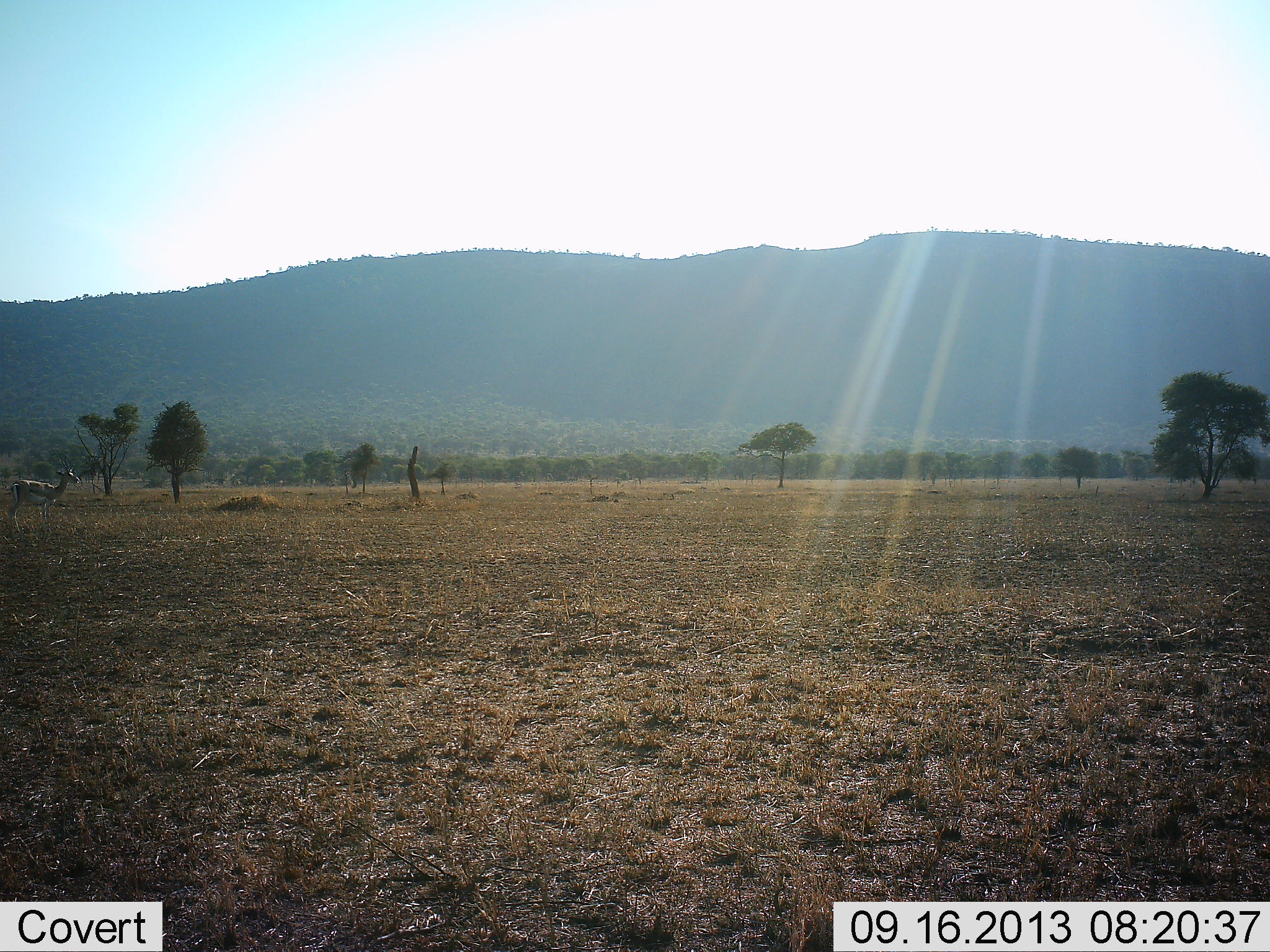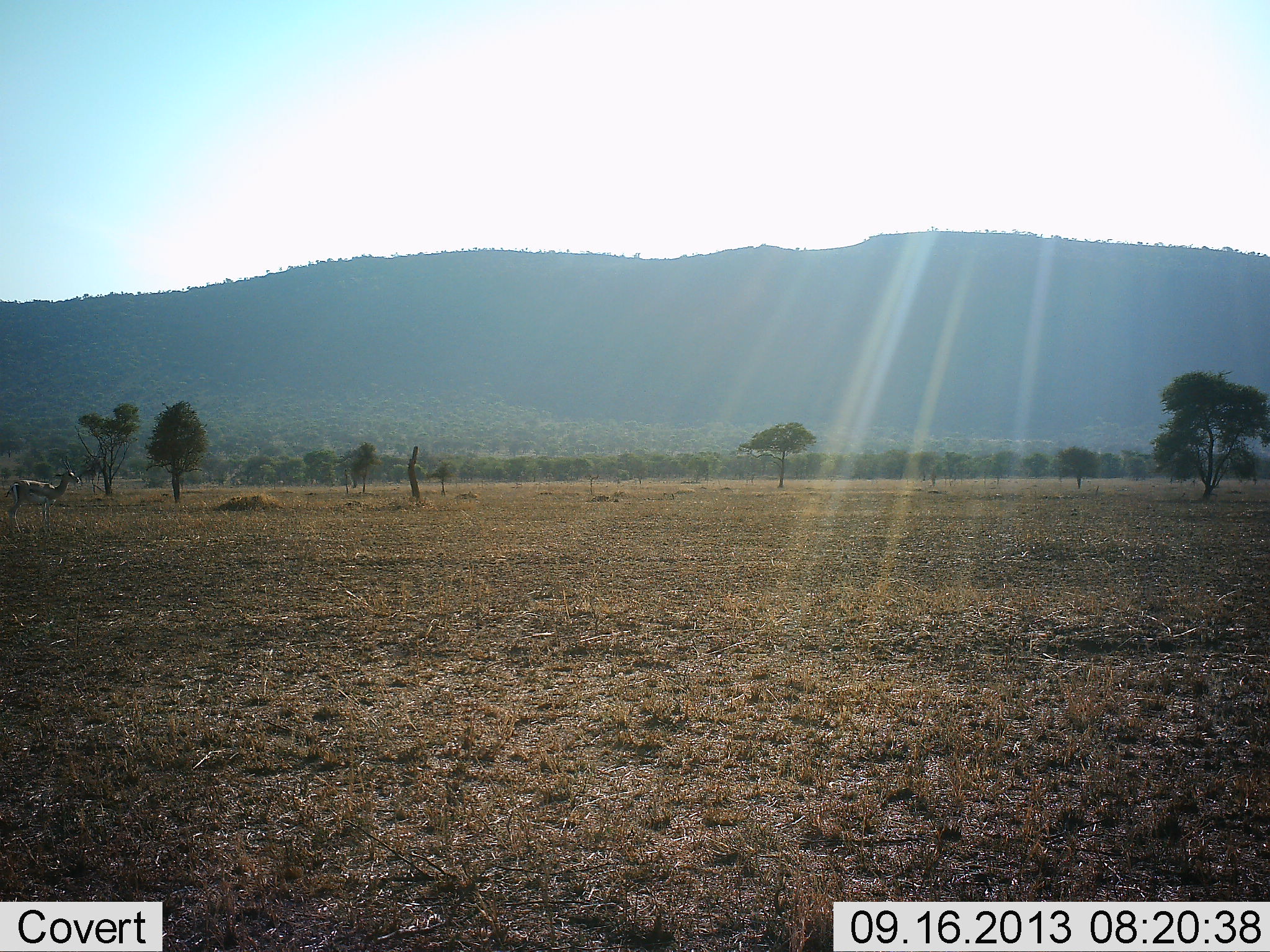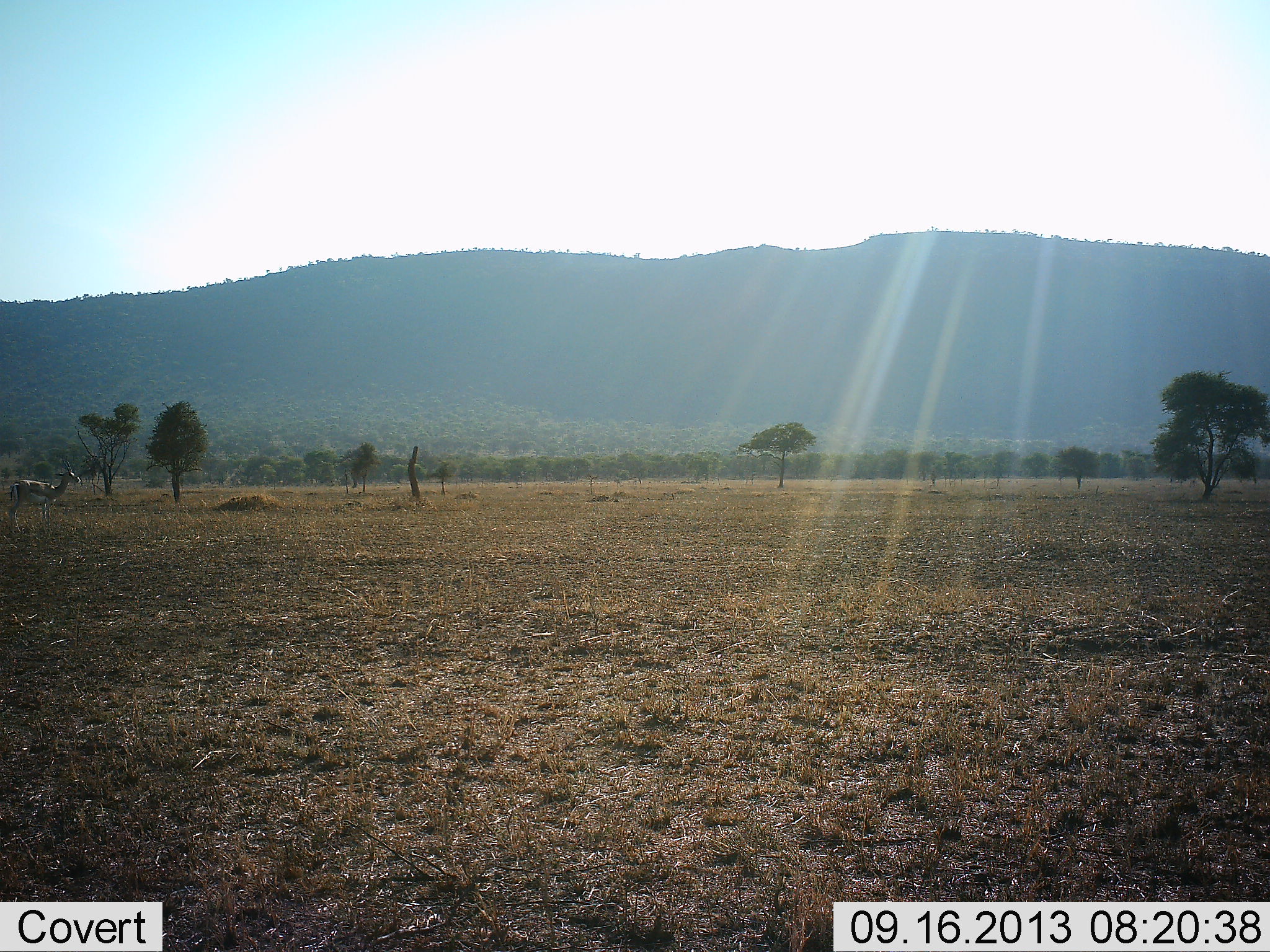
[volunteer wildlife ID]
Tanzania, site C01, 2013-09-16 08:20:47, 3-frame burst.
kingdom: Animalia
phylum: Chordata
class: Mammalia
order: Artiodactyla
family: Bovidae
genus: Eudorcas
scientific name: Eudorcas thomsonii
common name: thomson's gazelle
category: gazellethomsons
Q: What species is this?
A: Gazellethomsons (thomson's gazelle) (Eudorcas thomsonii).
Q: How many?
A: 1.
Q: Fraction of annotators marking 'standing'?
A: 100%.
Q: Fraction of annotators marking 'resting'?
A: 0%.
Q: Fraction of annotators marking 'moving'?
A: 0%.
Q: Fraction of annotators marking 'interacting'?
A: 0%.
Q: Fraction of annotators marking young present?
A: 0%.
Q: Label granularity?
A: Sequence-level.